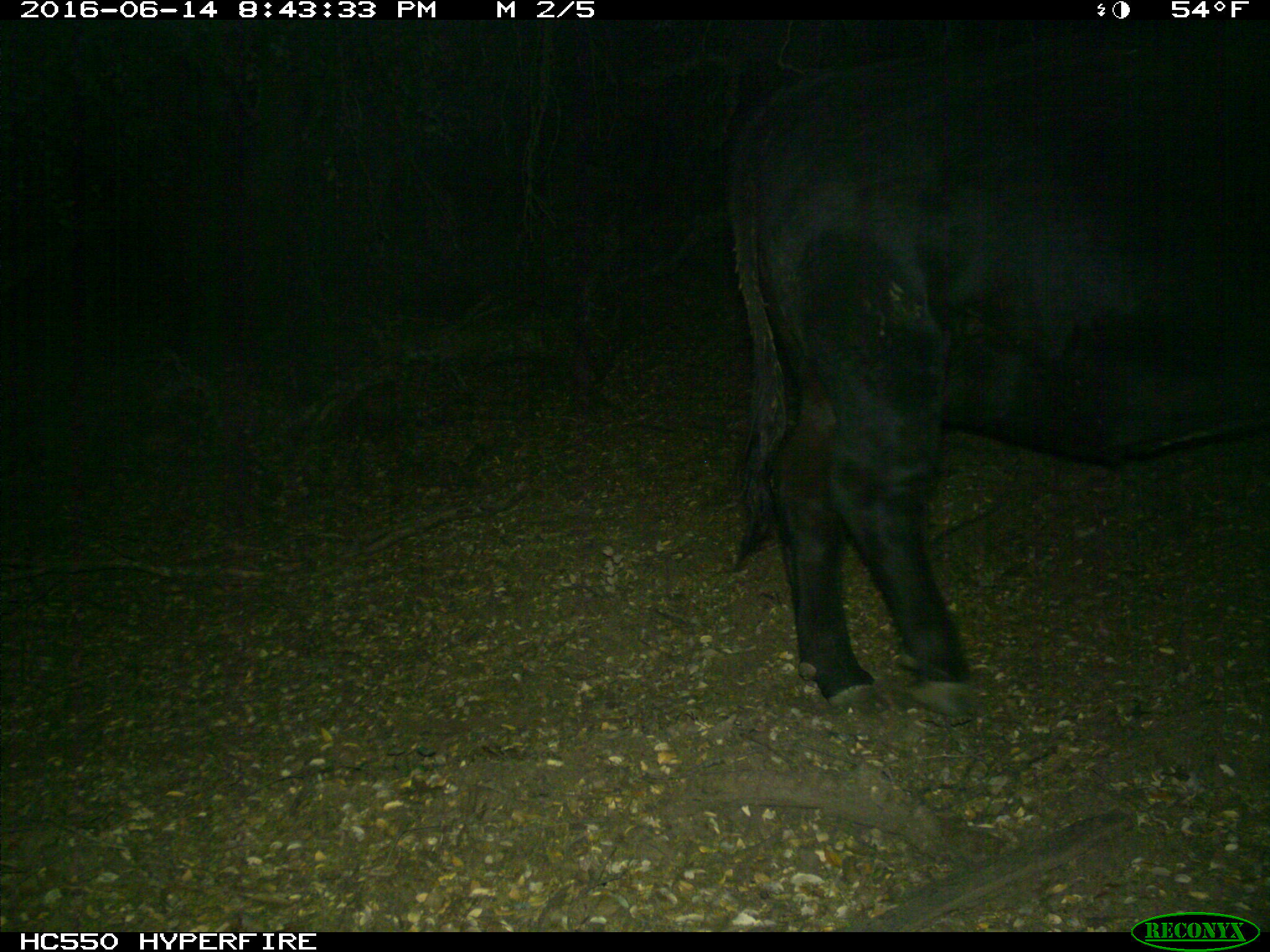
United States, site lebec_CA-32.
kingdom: Animalia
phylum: Chordata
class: Mammalia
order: Artiodactyla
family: Bovidae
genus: Bos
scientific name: Bos taurus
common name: domestic cow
Bos taurus (domestic cow).